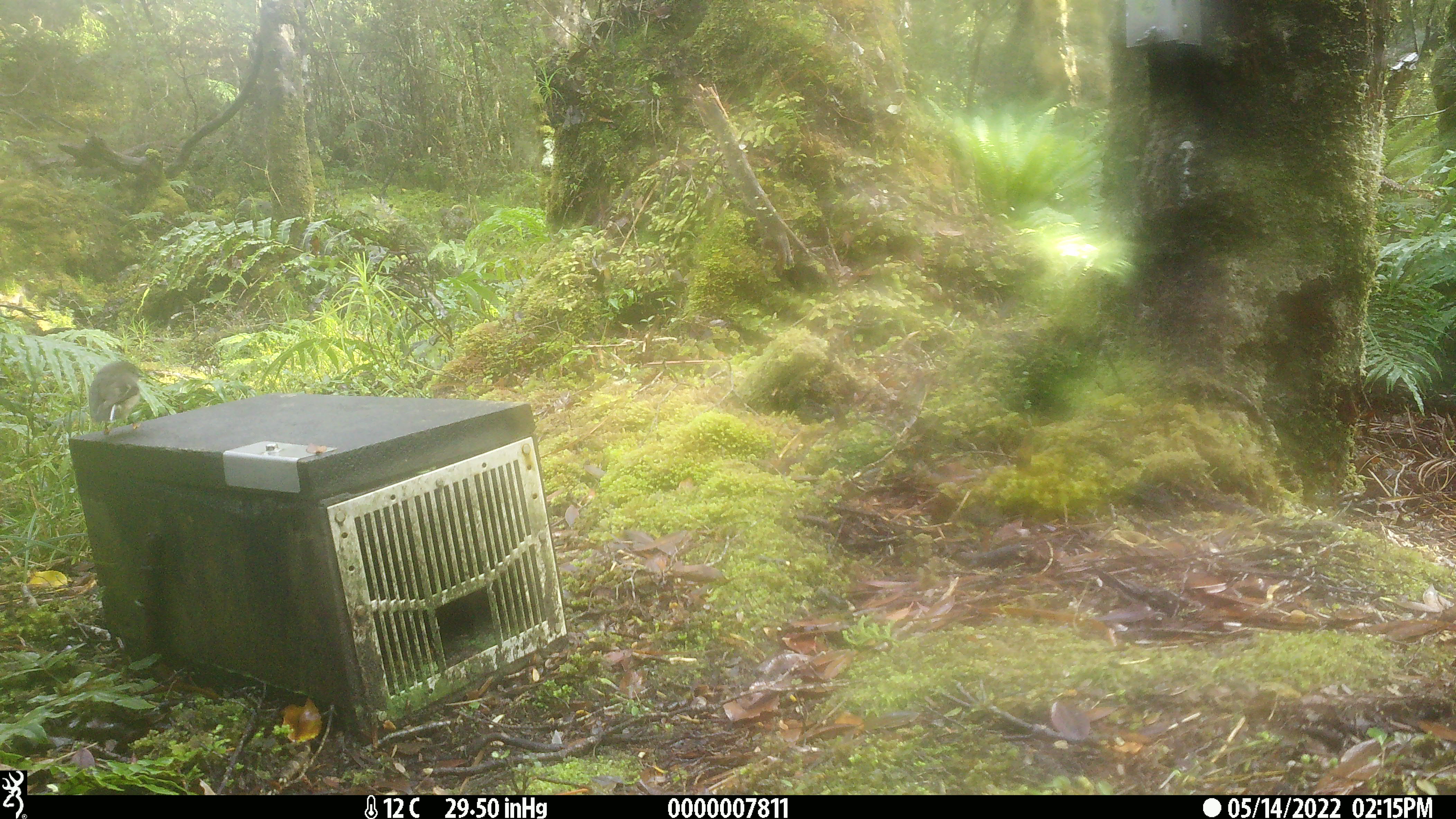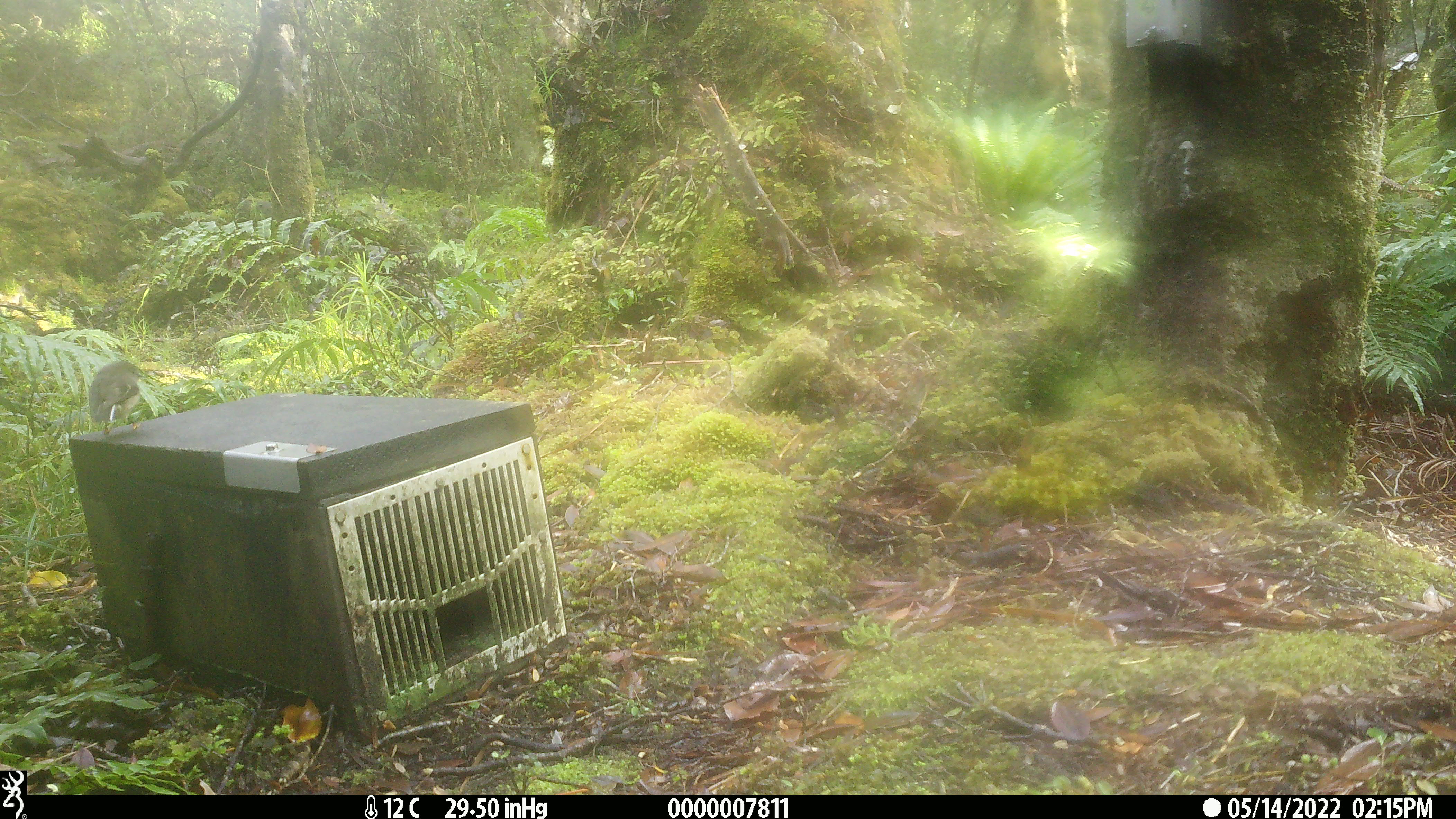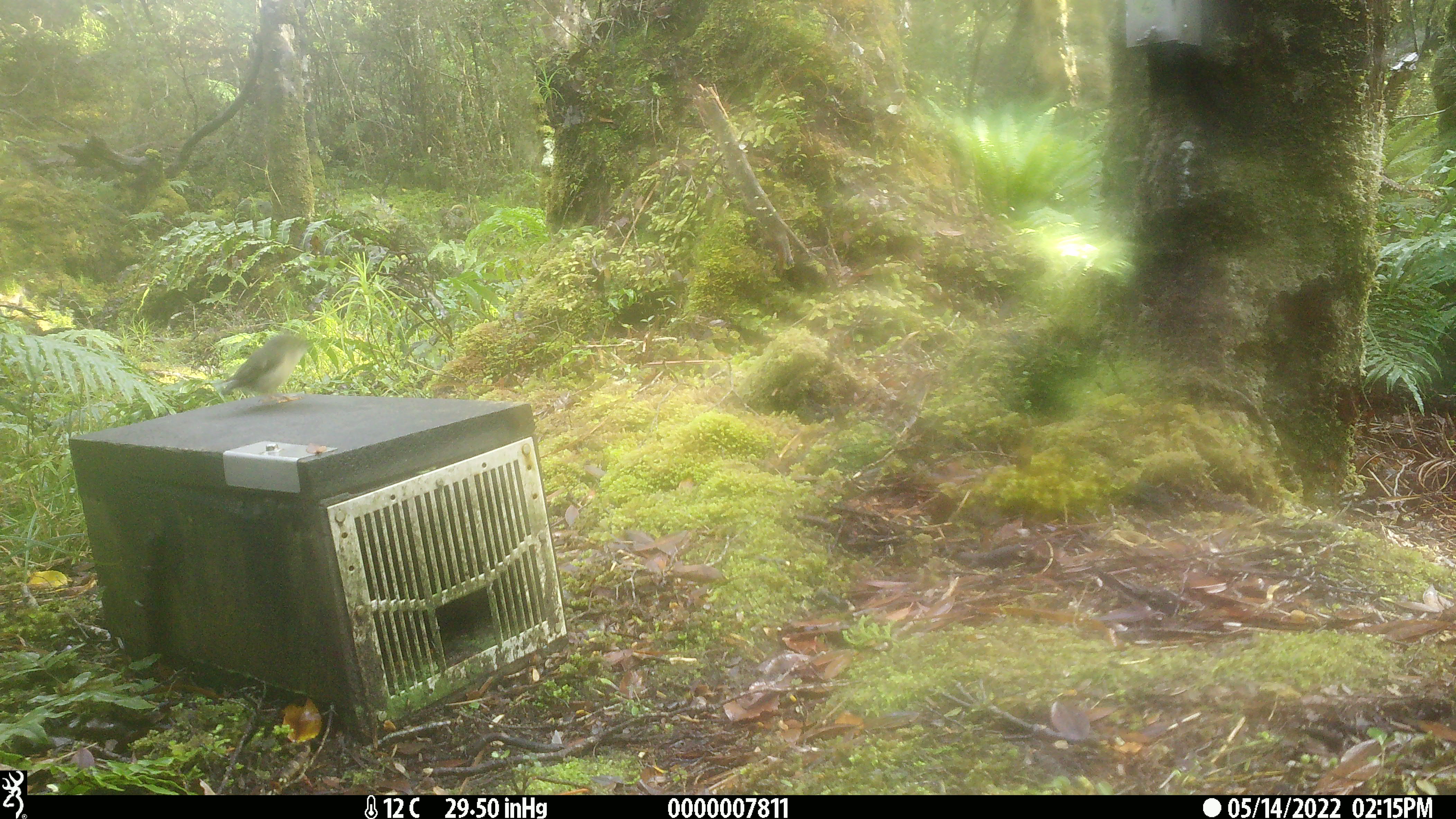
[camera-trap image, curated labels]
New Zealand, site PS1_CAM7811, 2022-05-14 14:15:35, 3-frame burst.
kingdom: Animalia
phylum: Chordata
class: Aves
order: Passeriformes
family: Petroicidae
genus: Petroica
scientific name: Petroica macrocephala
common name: tomtit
Tomtit (Petroica macrocephala).